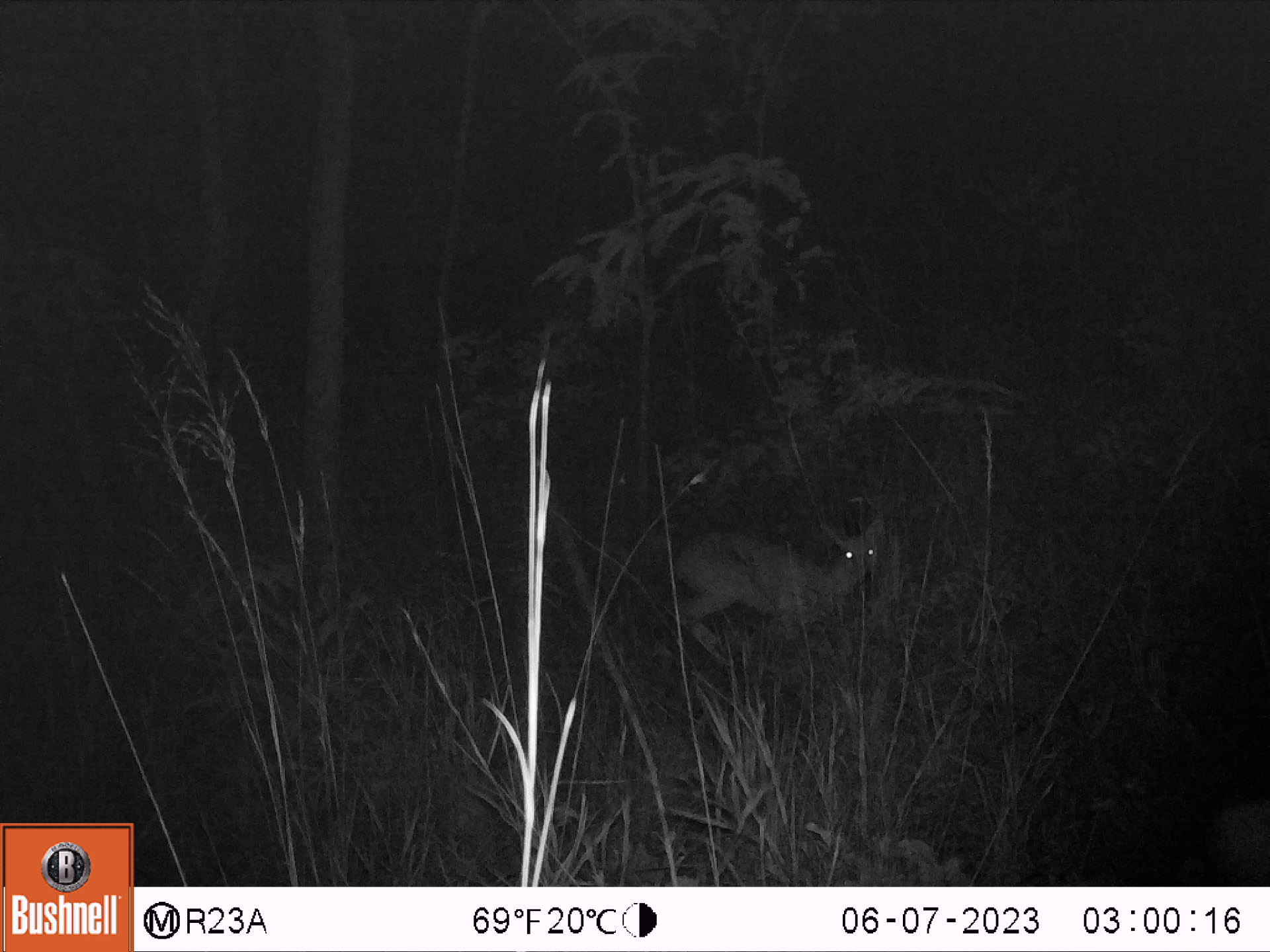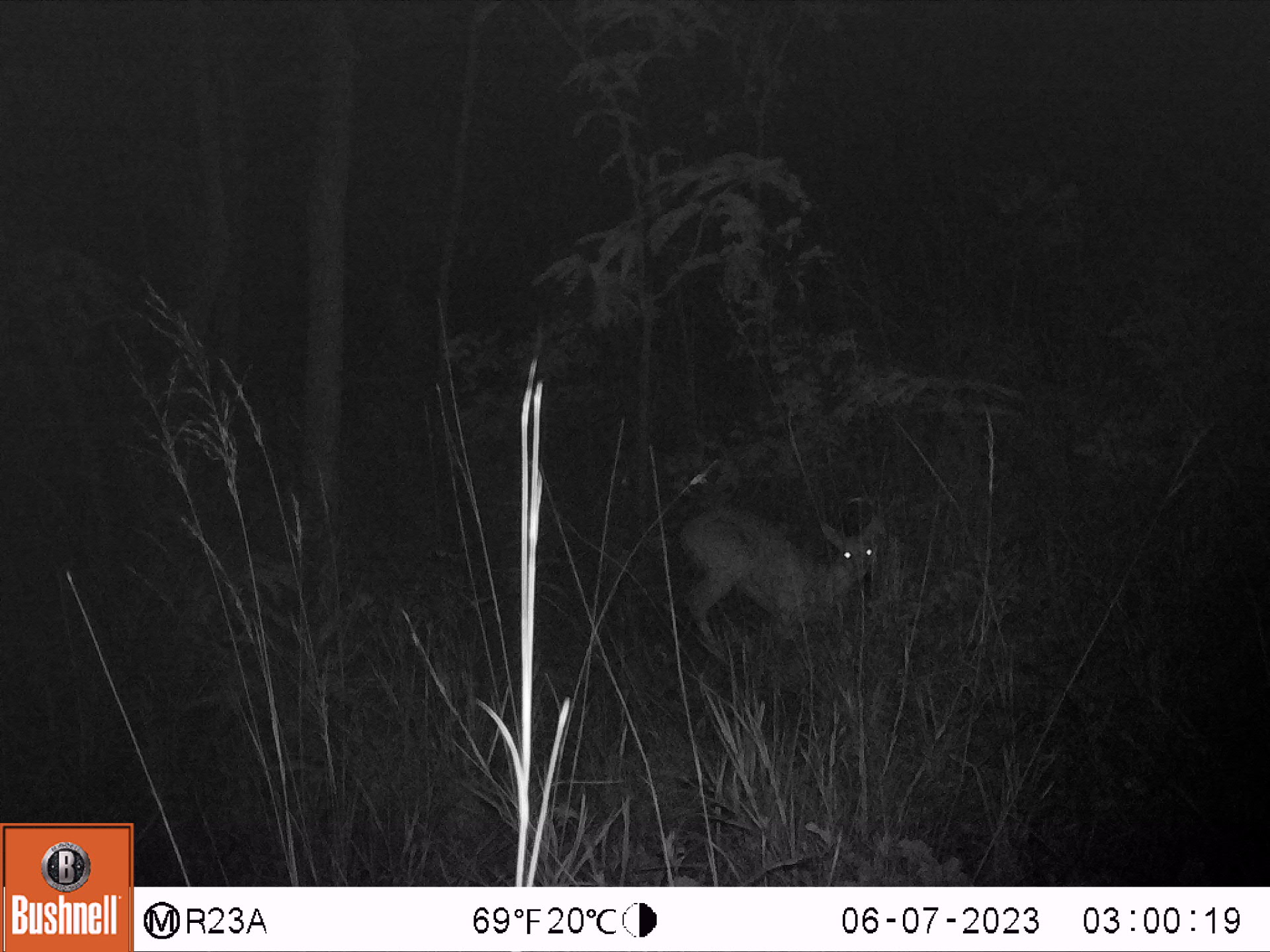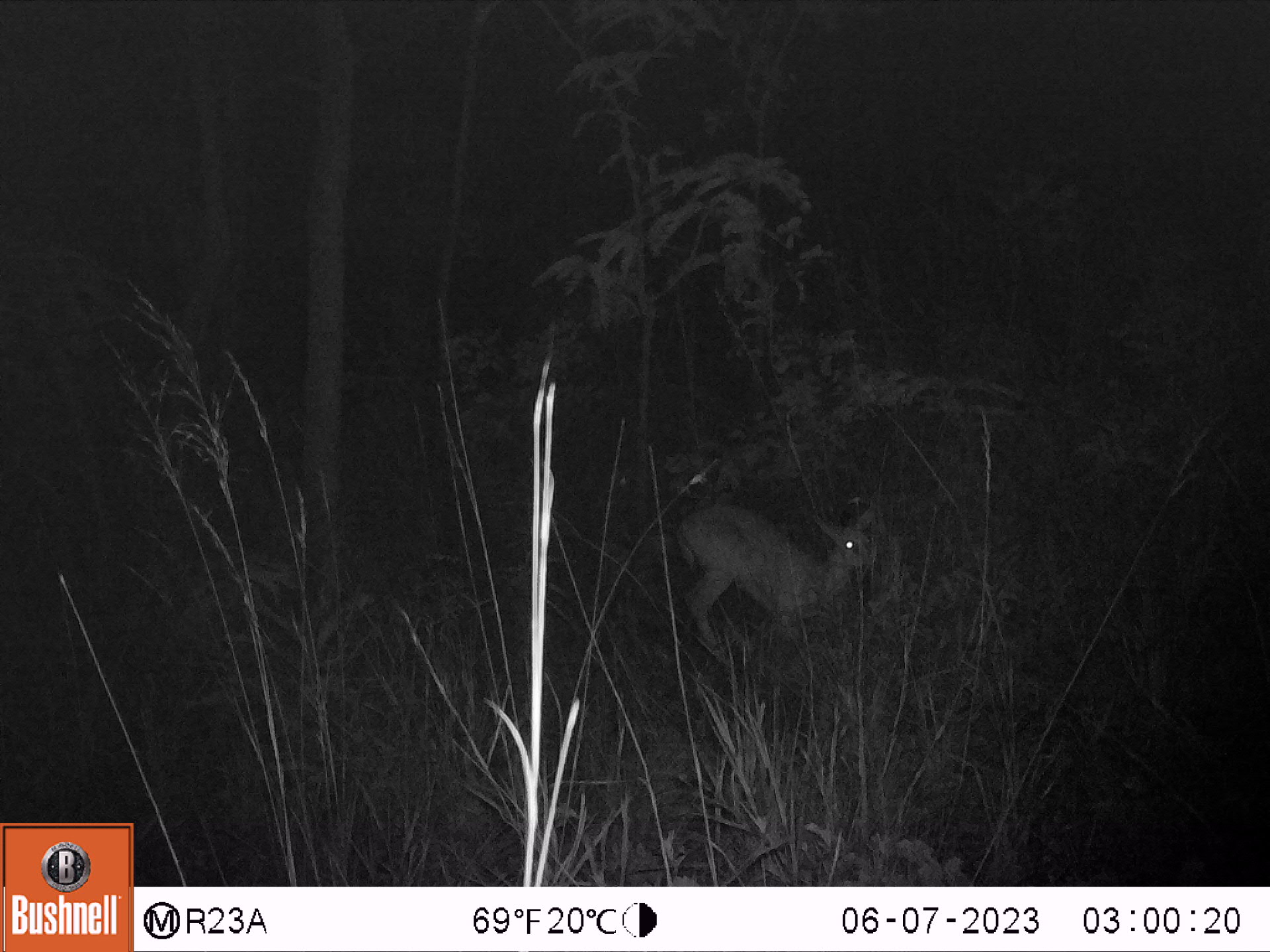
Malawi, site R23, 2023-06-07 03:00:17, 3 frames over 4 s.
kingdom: Animalia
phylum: Chordata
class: Mammalia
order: Artiodactyla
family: Bovidae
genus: Sylvicapra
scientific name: Sylvicapra grimmia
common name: common duiker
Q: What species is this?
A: Common duiker (Sylvicapra grimmia).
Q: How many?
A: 1.